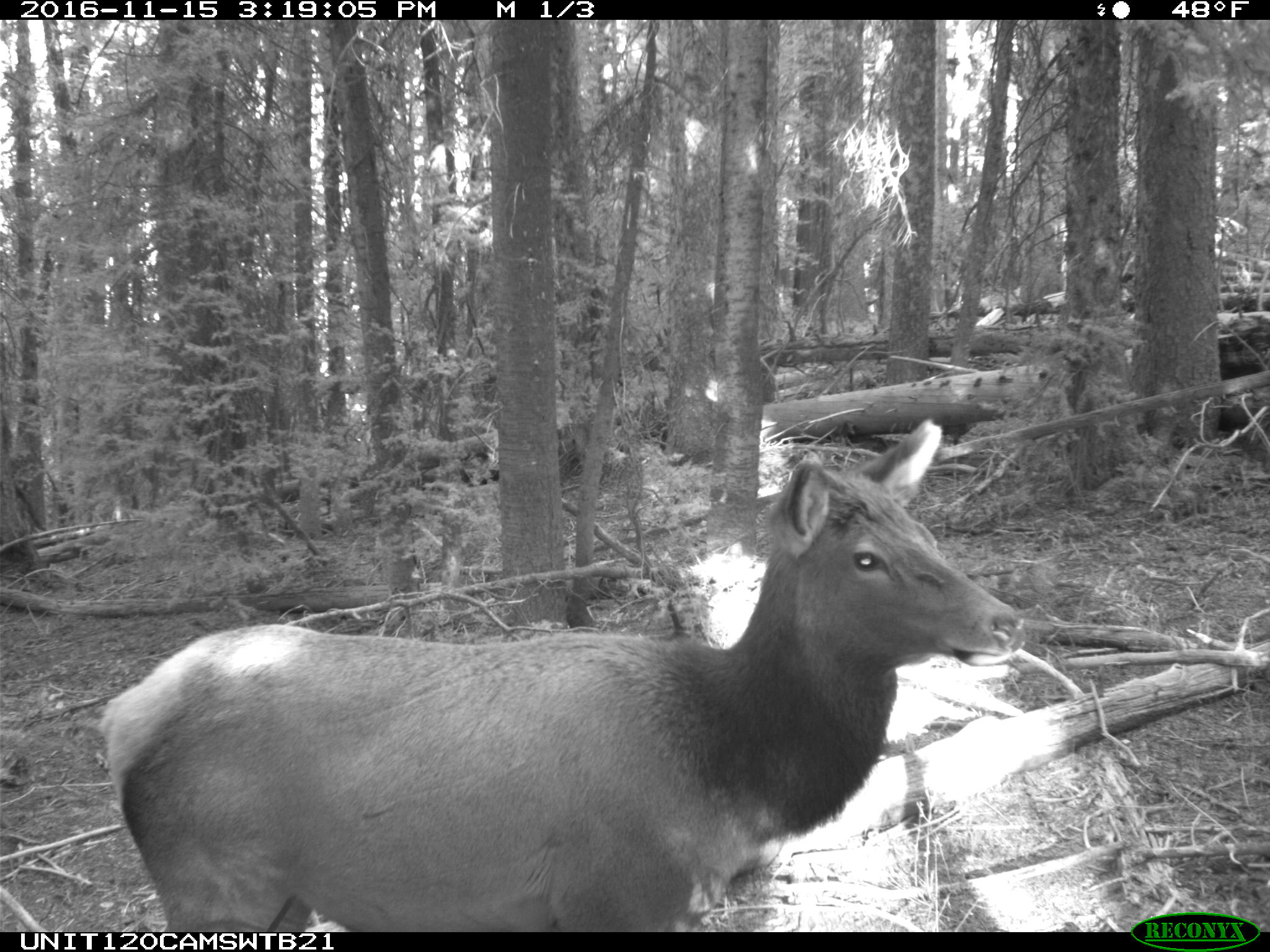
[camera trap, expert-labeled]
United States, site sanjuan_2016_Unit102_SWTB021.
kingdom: Animalia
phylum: Chordata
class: Mammalia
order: Artiodactyla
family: Cervidae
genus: Cervus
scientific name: Cervus elaphus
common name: red deer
Cervus elaphus (red deer).